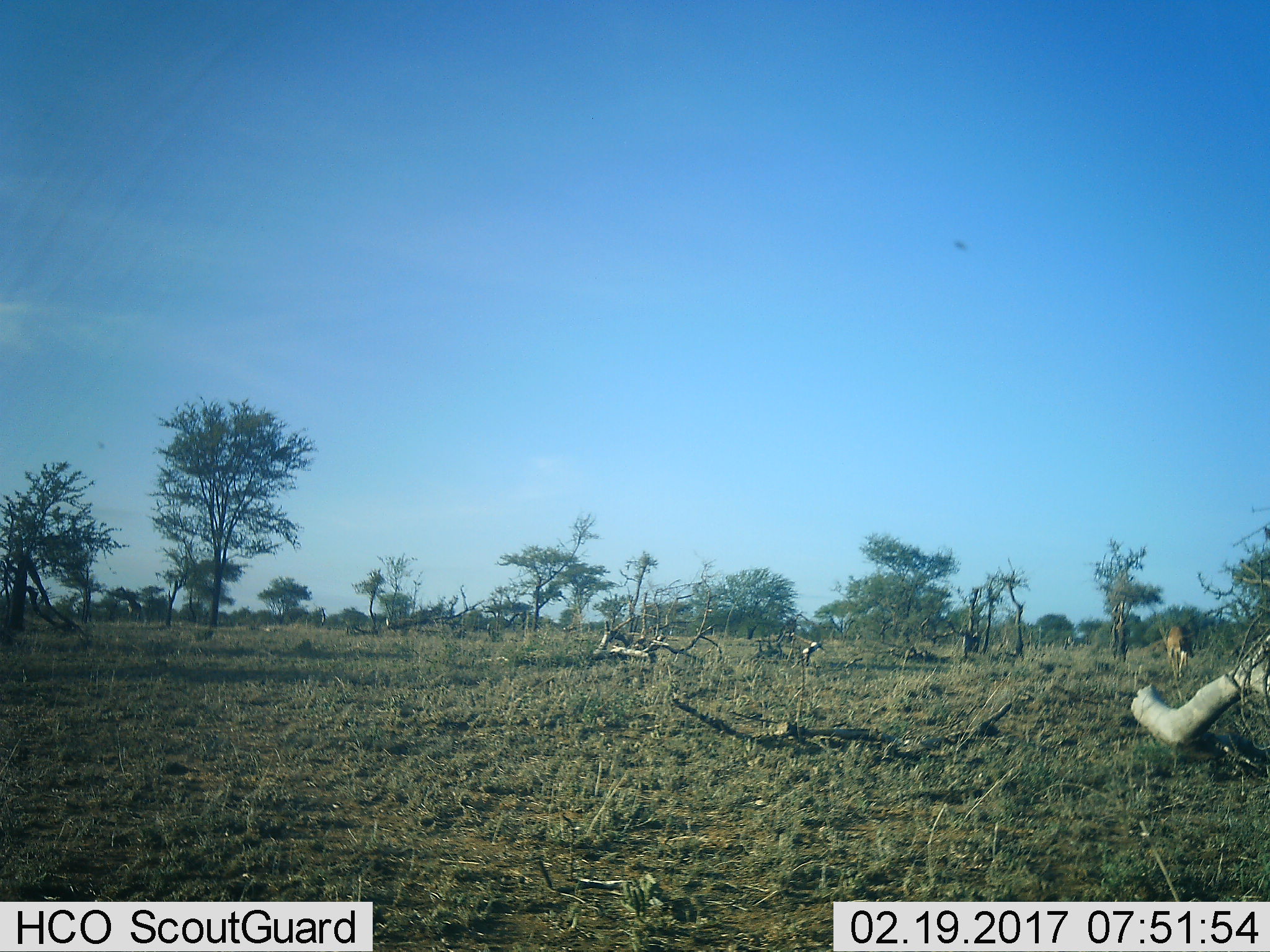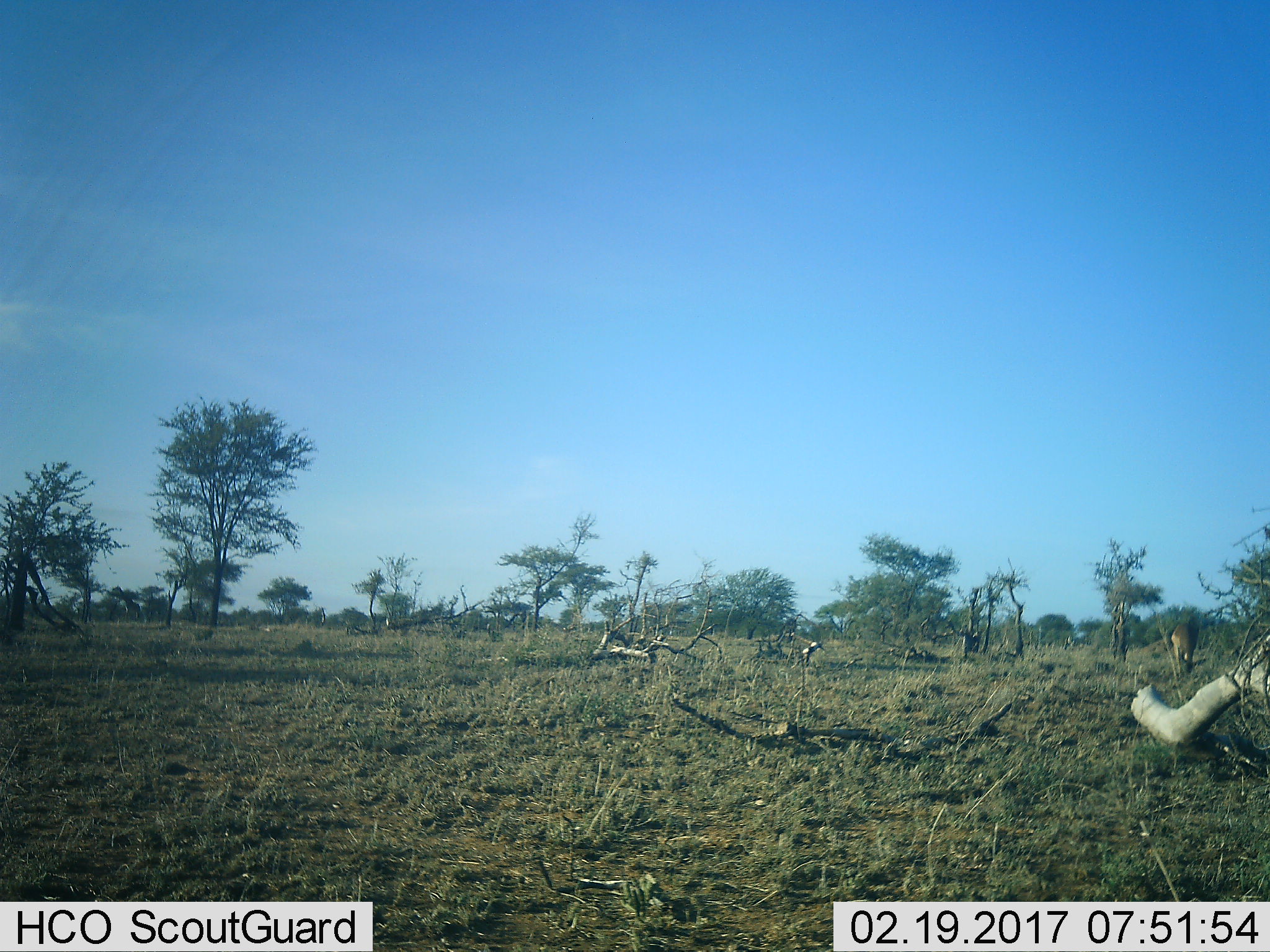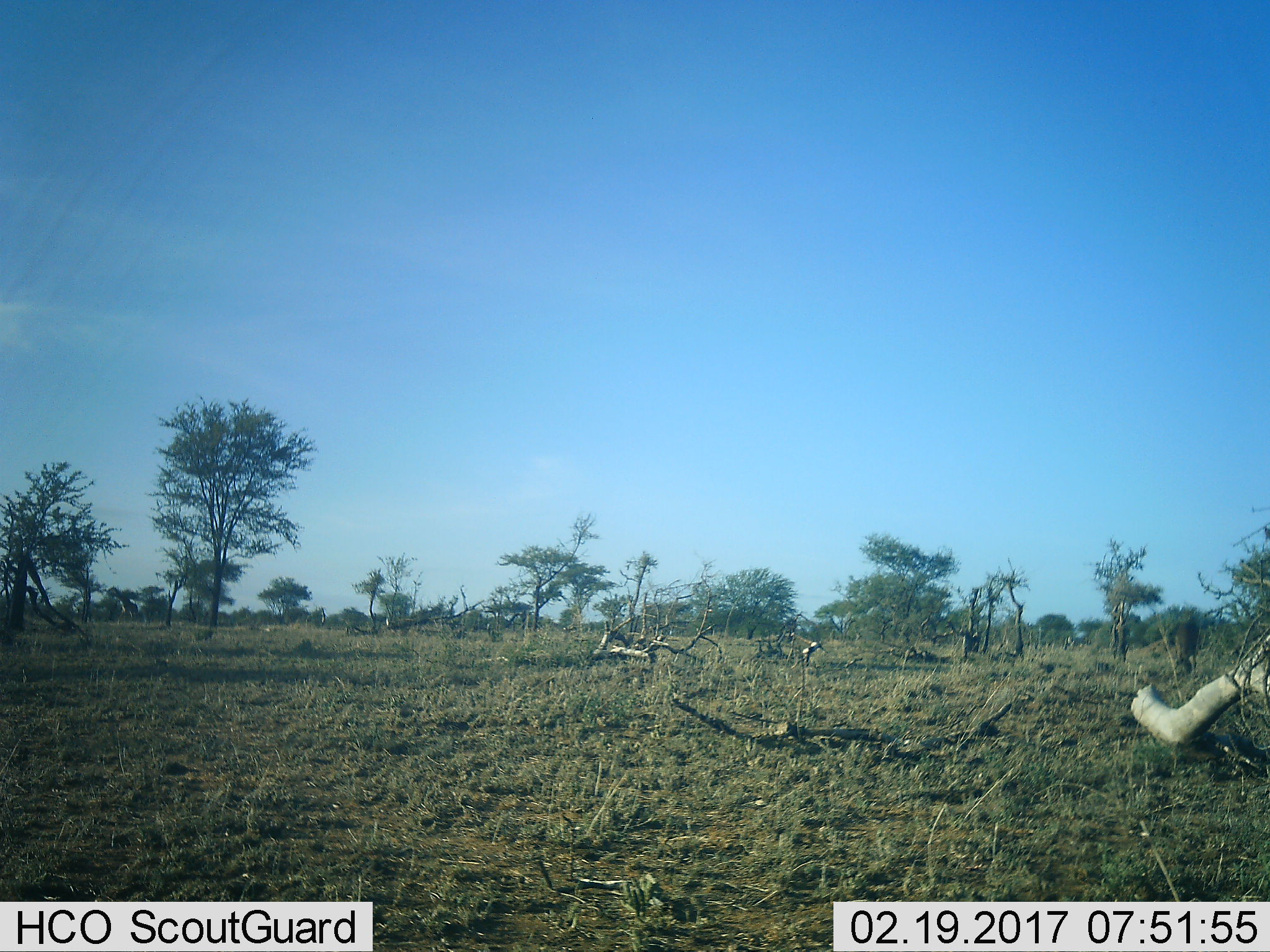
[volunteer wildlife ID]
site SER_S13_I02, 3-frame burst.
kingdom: Animalia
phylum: Chordata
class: Mammalia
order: Artiodactyla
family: Bovidae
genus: Aepyceros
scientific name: Aepyceros melampus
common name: impala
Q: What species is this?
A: Impala (Aepyceros melampus).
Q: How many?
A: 1.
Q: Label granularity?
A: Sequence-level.